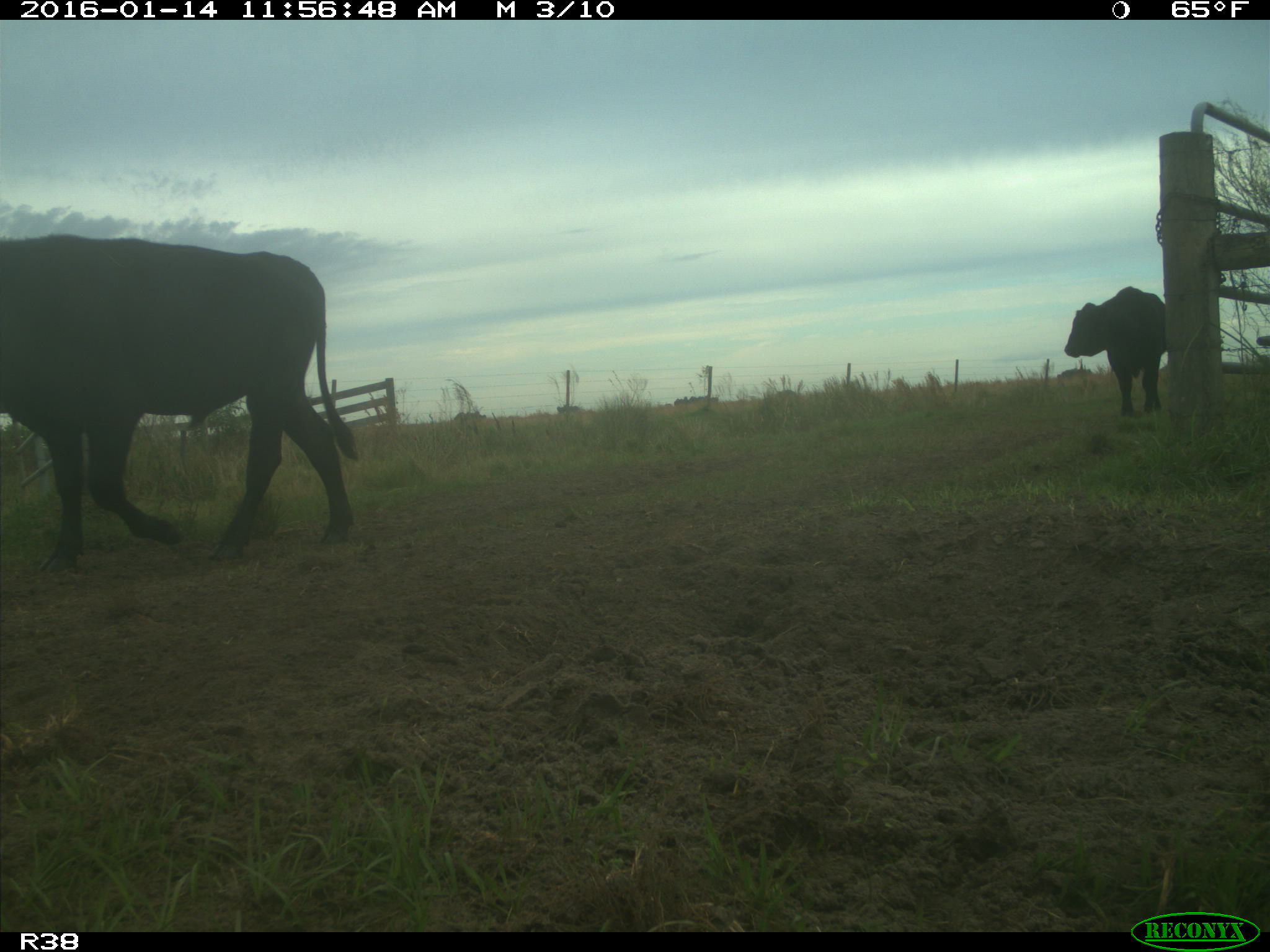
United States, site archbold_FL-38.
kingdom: Animalia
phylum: Chordata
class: Mammalia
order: Artiodactyla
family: Bovidae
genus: Bos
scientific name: Bos taurus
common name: domestic cow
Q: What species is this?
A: Bos taurus (domestic cow).